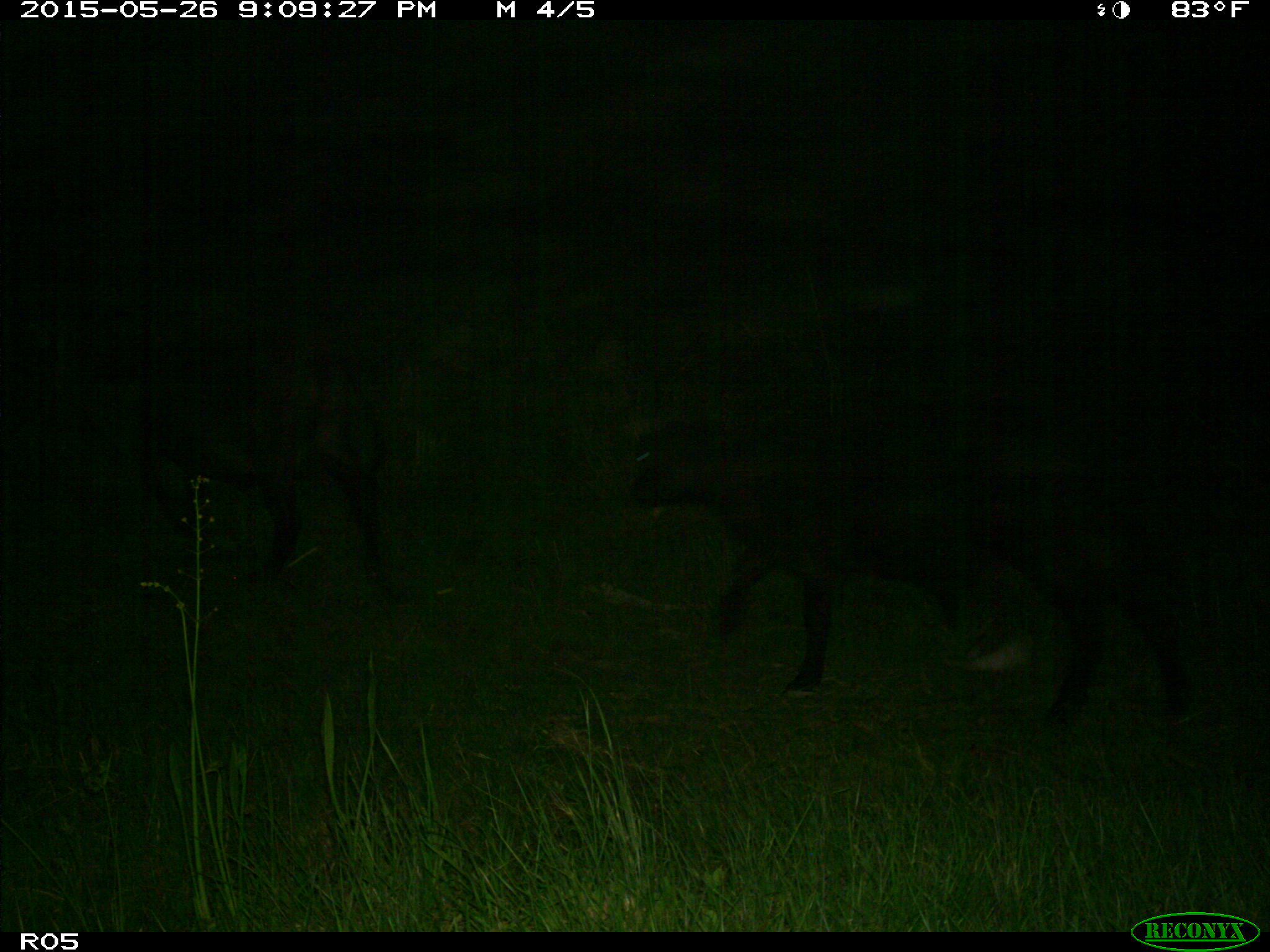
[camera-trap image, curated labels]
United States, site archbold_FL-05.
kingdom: Animalia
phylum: Chordata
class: Mammalia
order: Artiodactyla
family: Bovidae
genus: Bos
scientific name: Bos taurus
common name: domestic cow